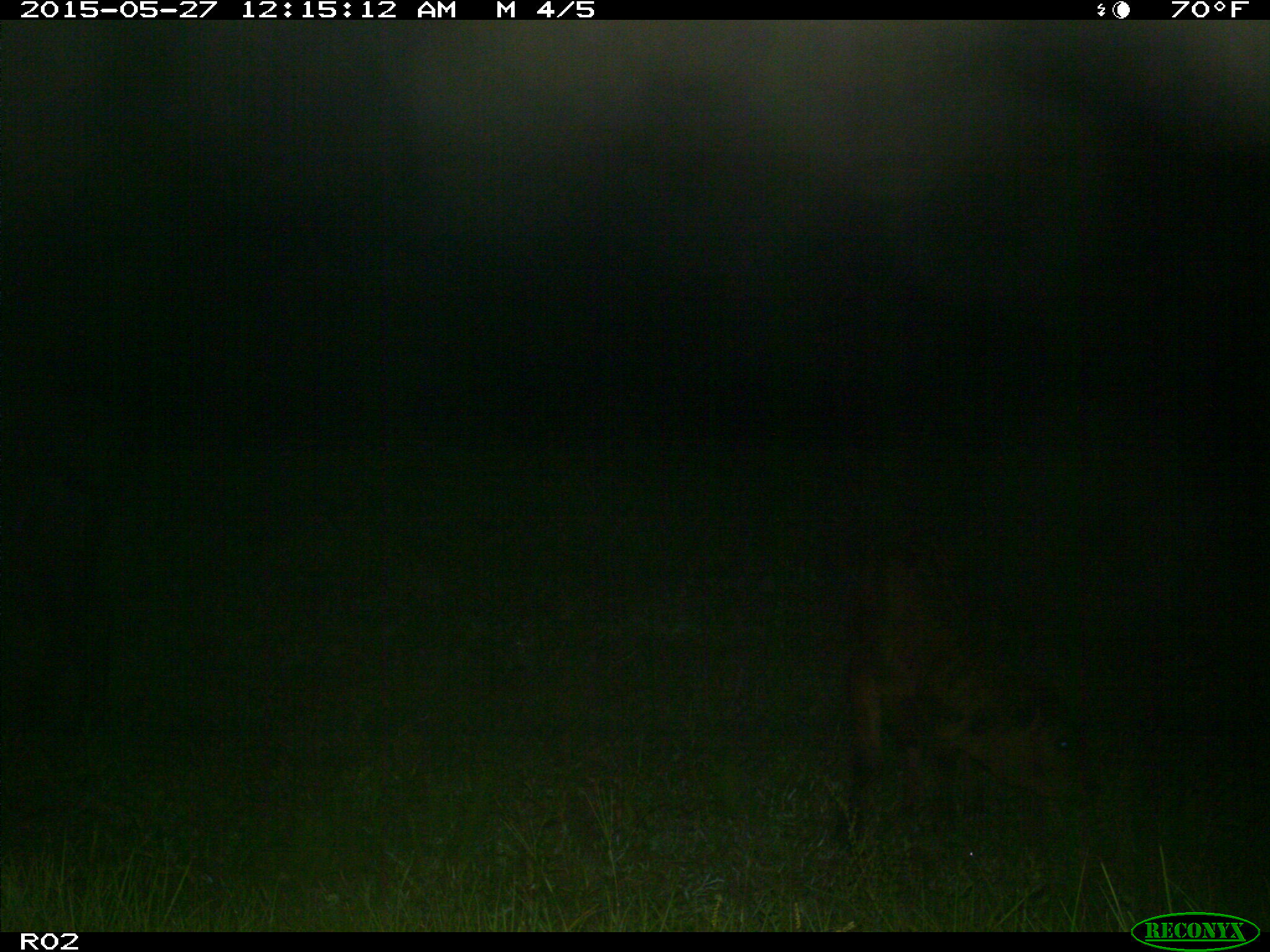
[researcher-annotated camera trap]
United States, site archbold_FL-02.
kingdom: Animalia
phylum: Chordata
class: Mammalia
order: Artiodactyla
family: Bovidae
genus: Bos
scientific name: Bos taurus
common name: domestic cow